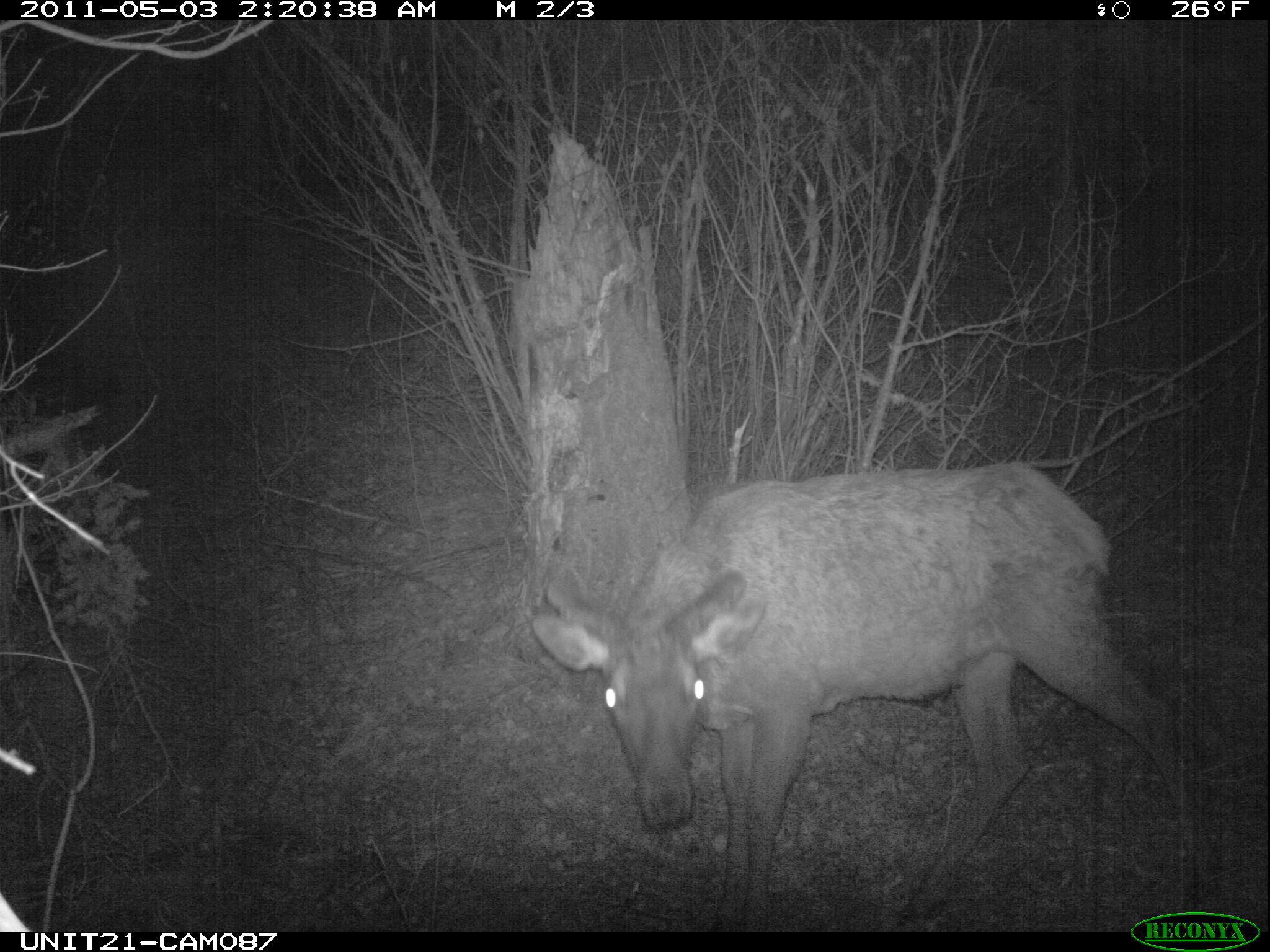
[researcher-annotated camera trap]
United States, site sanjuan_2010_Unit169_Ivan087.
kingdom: Animalia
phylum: Chordata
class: Mammalia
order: Artiodactyla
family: Cervidae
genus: Cervus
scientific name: Cervus elaphus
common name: red deer